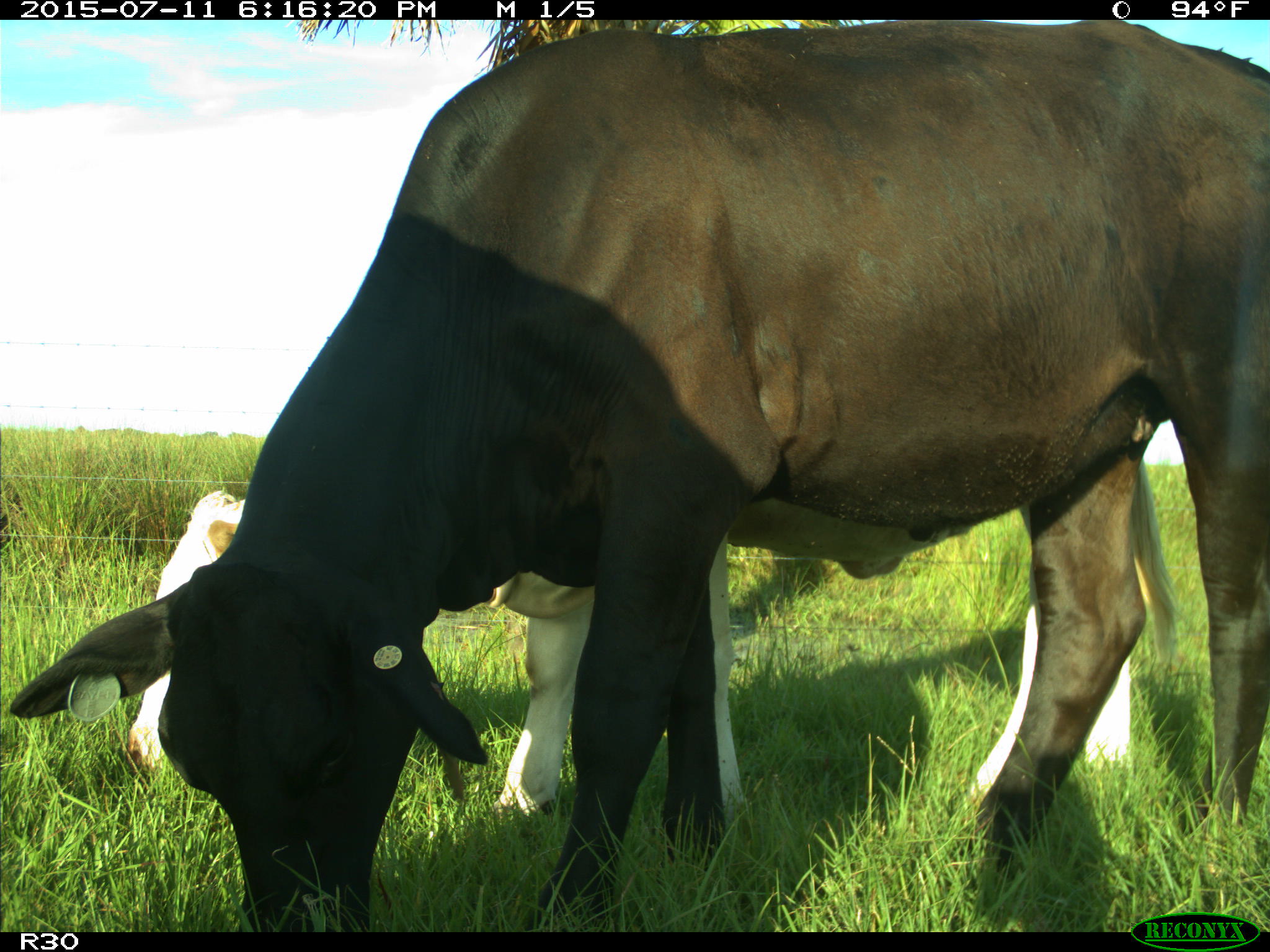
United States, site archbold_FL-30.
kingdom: Animalia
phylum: Chordata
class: Mammalia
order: Artiodactyla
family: Bovidae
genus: Bos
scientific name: Bos taurus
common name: domestic cow